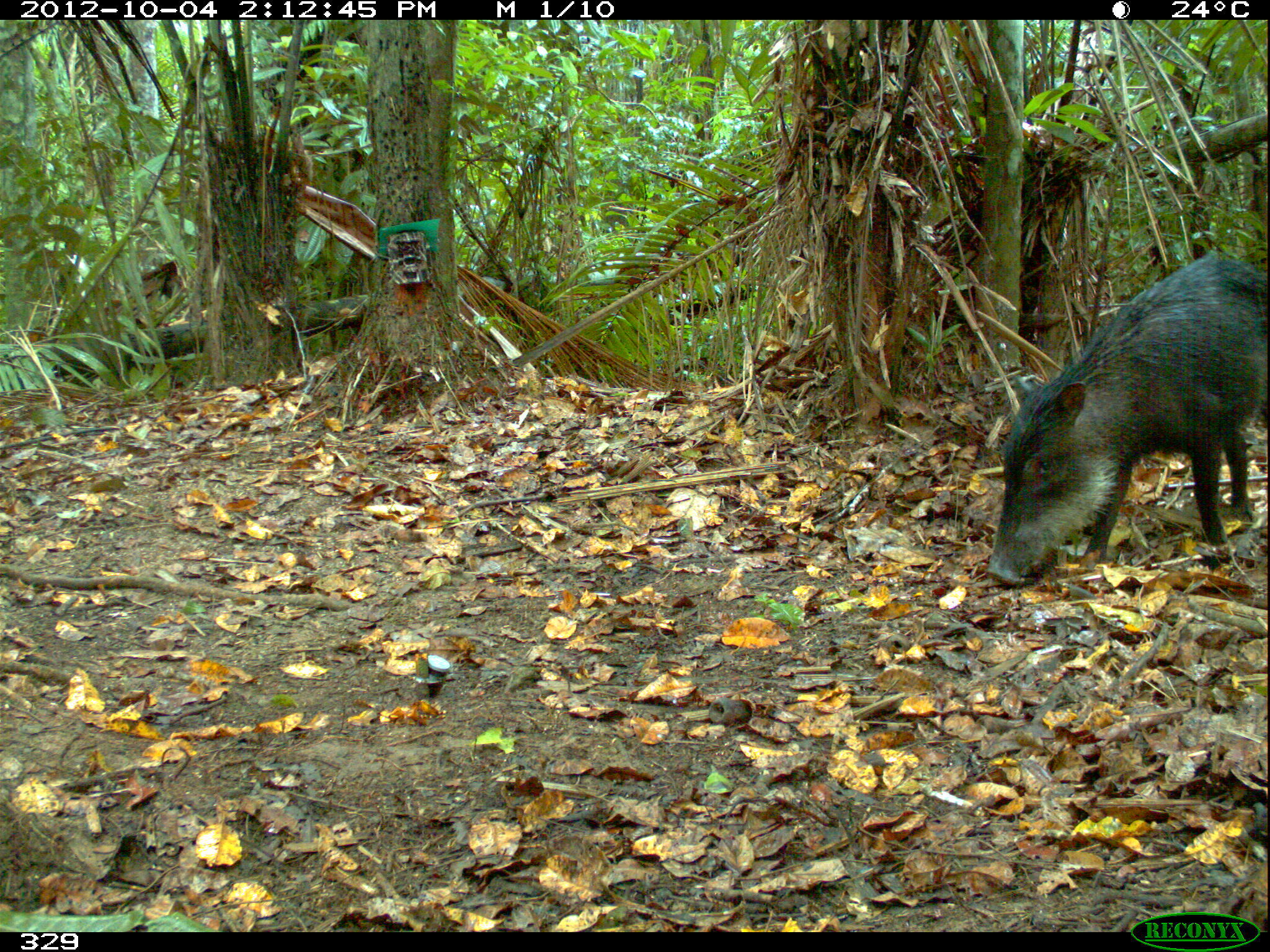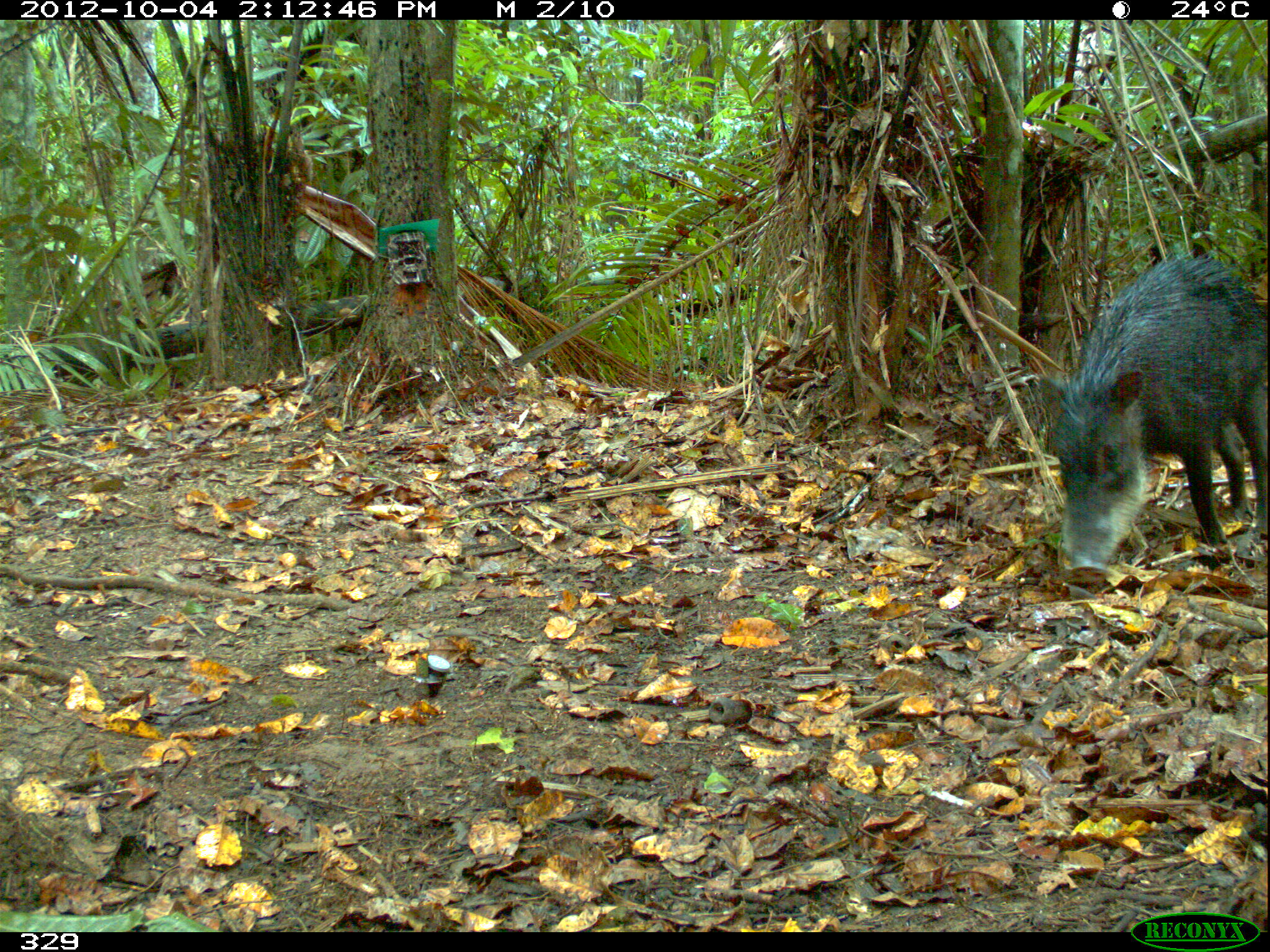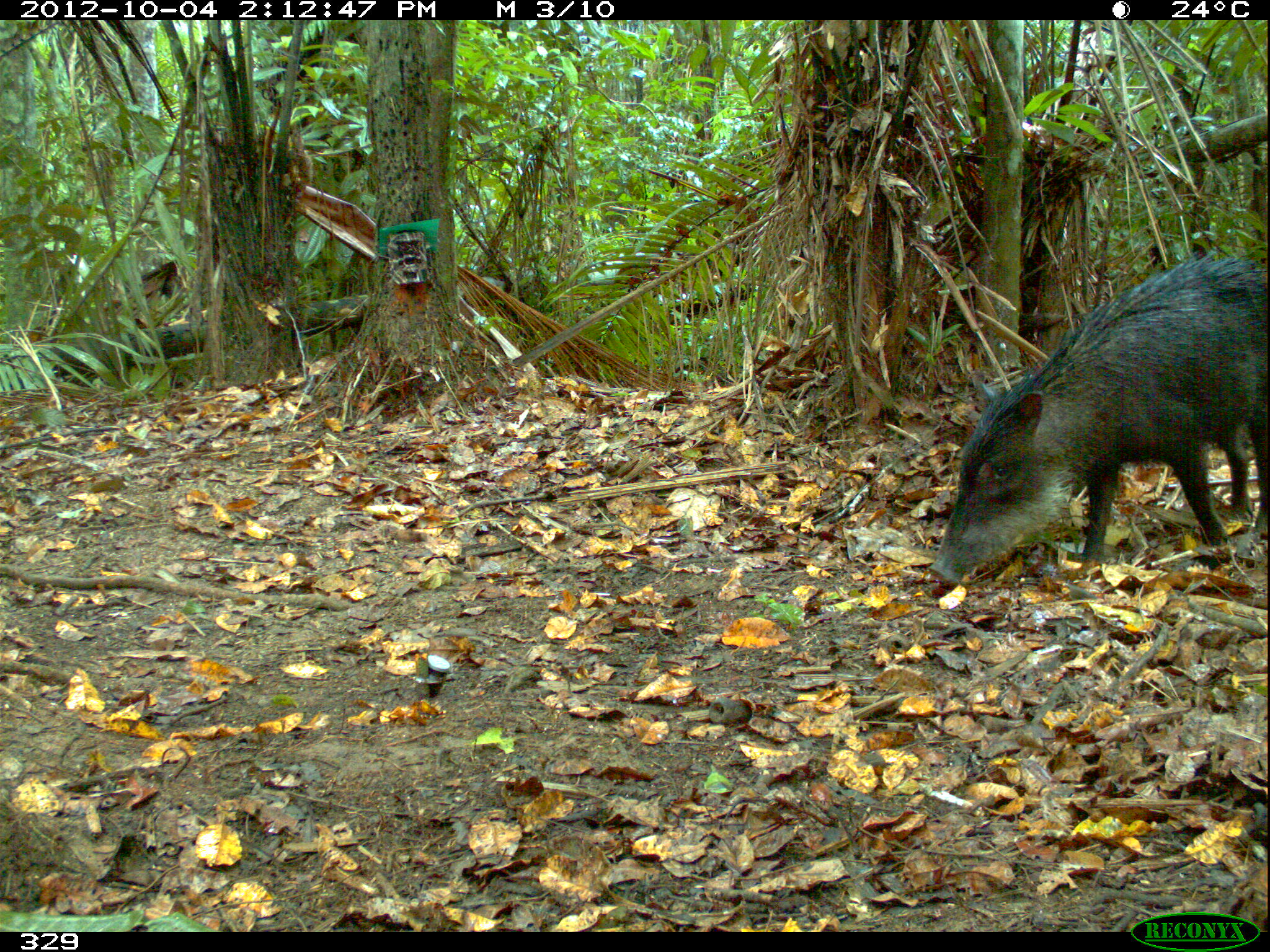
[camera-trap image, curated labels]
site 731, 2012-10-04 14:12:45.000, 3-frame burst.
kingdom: Animalia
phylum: Chordata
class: Mammalia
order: Artiodactyla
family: Tayassuidae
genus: Tayassu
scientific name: Tayassu pecari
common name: white-lipped peccary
Tayassu pecari (white-lipped peccary).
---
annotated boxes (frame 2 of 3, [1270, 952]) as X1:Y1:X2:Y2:
tayassu pecari: 1035:254:1268:582